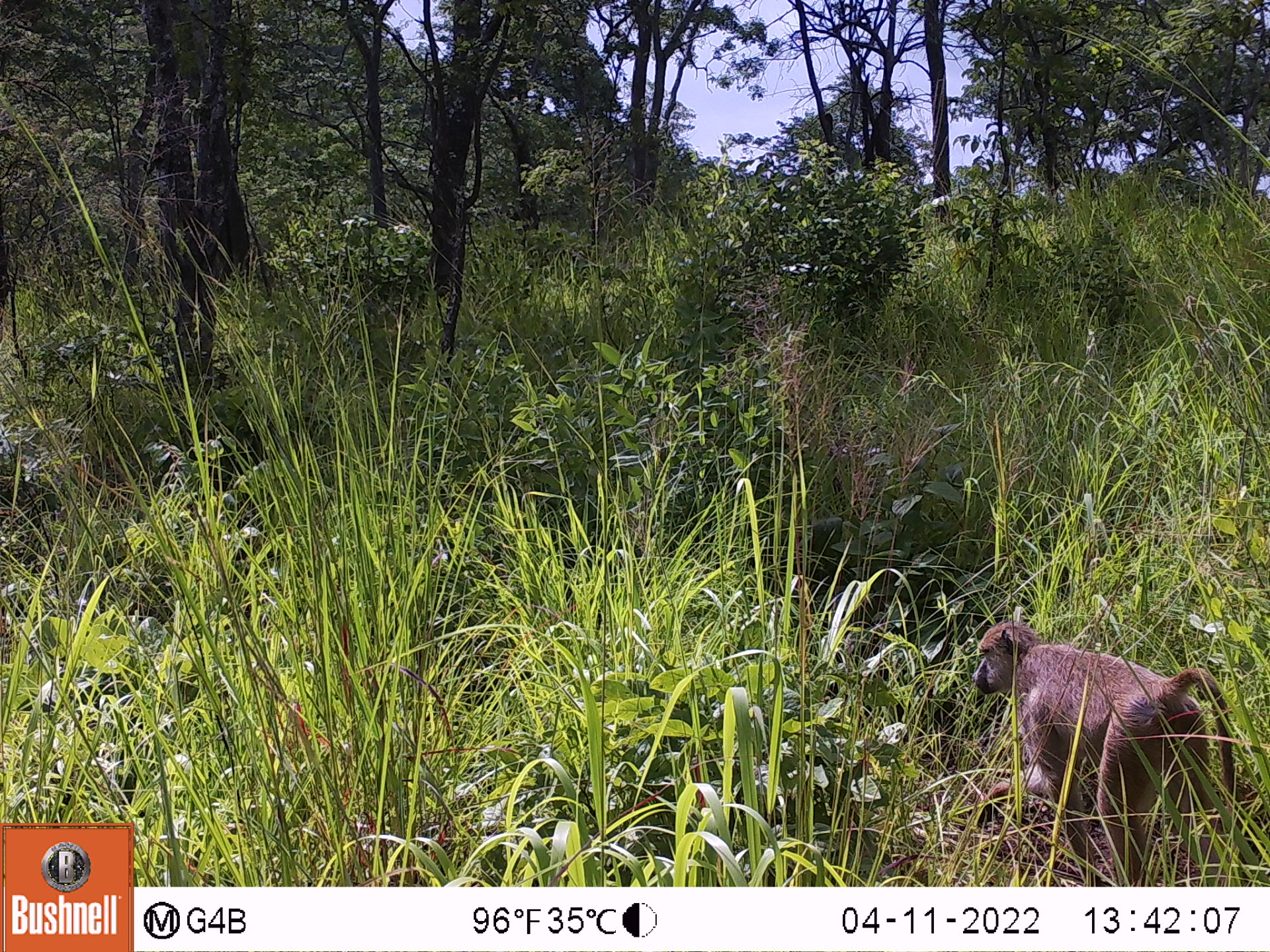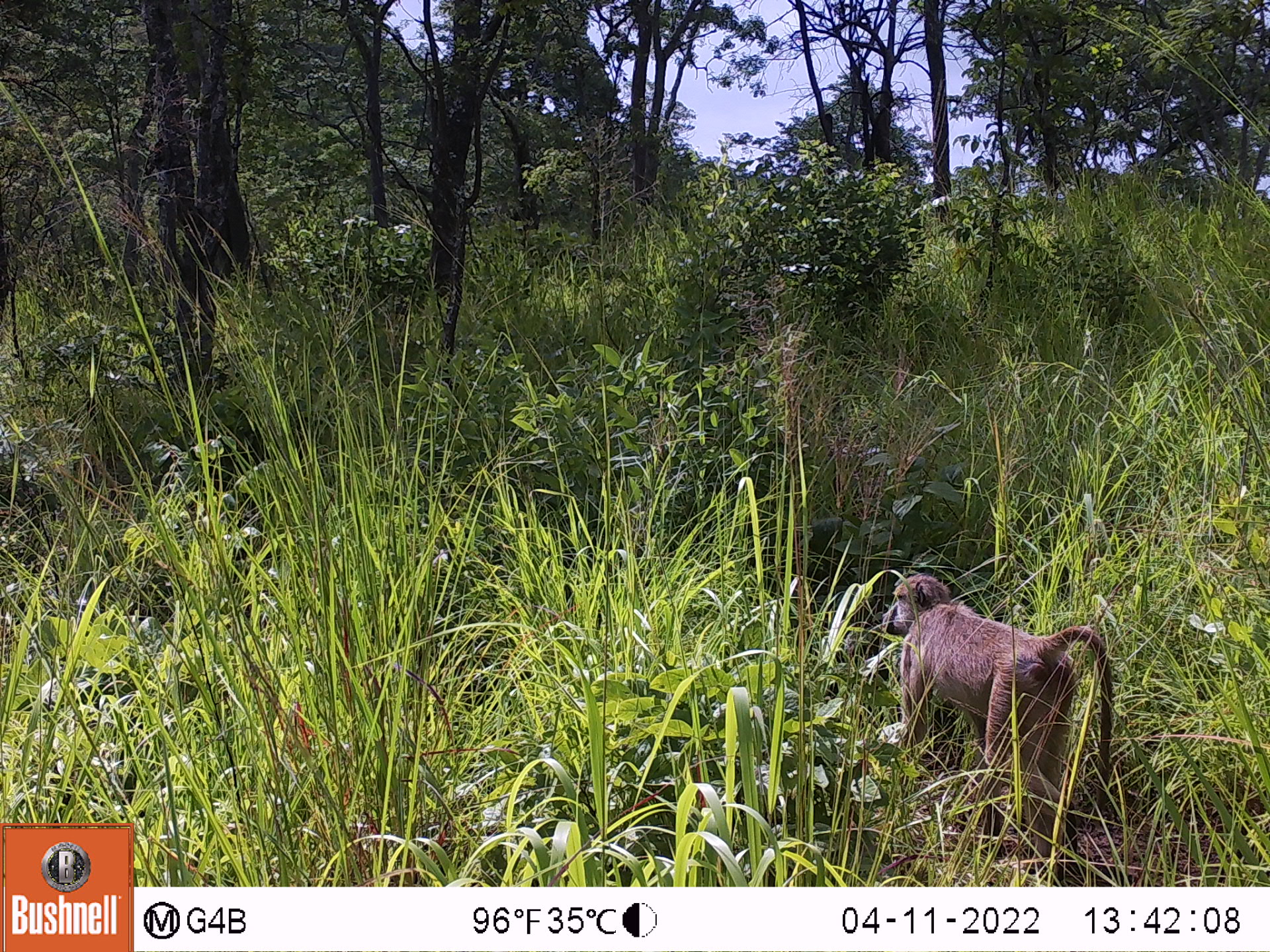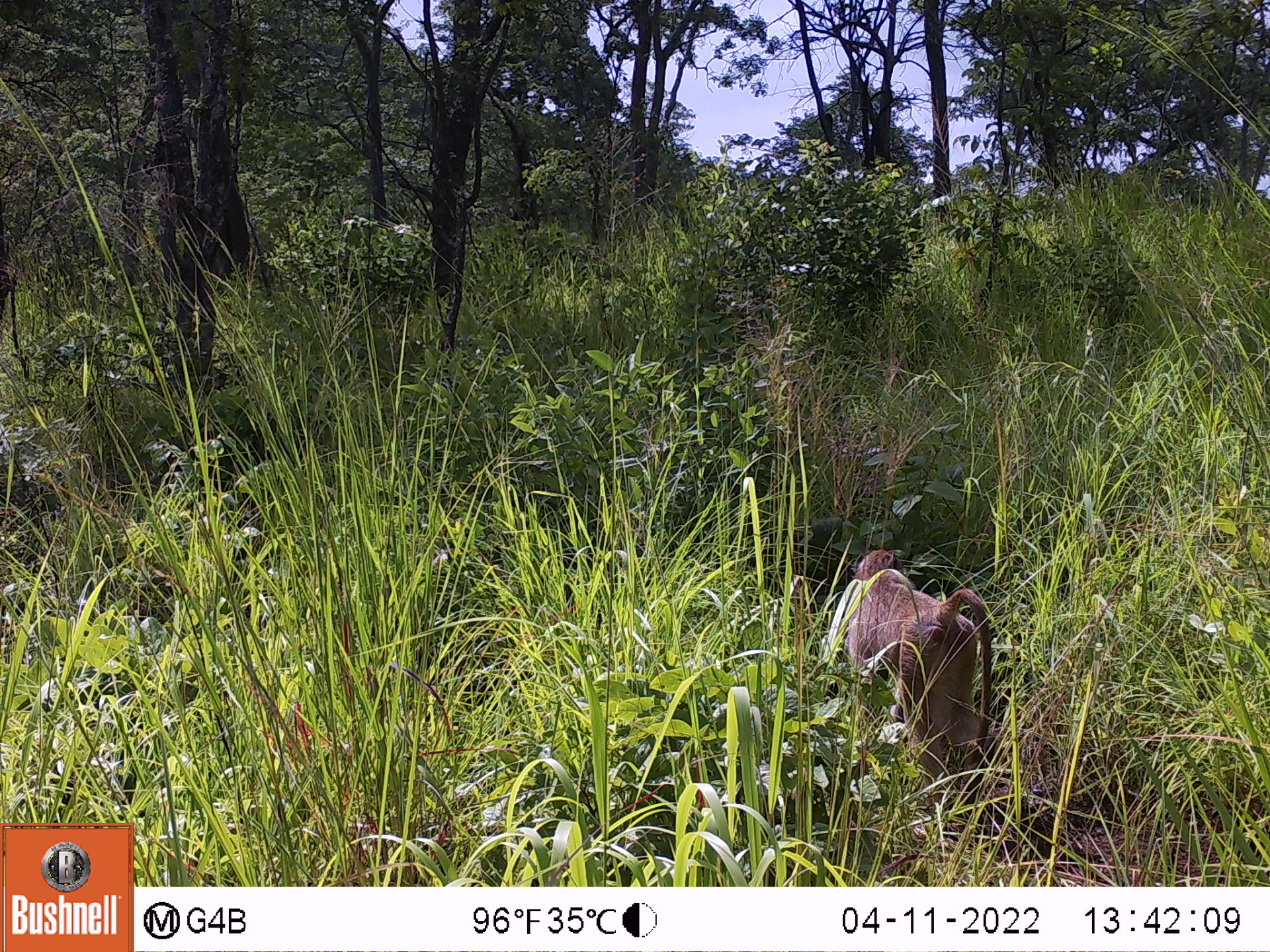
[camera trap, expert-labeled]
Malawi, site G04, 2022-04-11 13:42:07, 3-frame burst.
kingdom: Animalia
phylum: Chordata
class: Mammalia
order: Primates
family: Cercopithecidae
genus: Papio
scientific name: Papio cynocephalus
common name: yellow baboon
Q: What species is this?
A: Yellow baboon (Papio cynocephalus).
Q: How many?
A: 1.